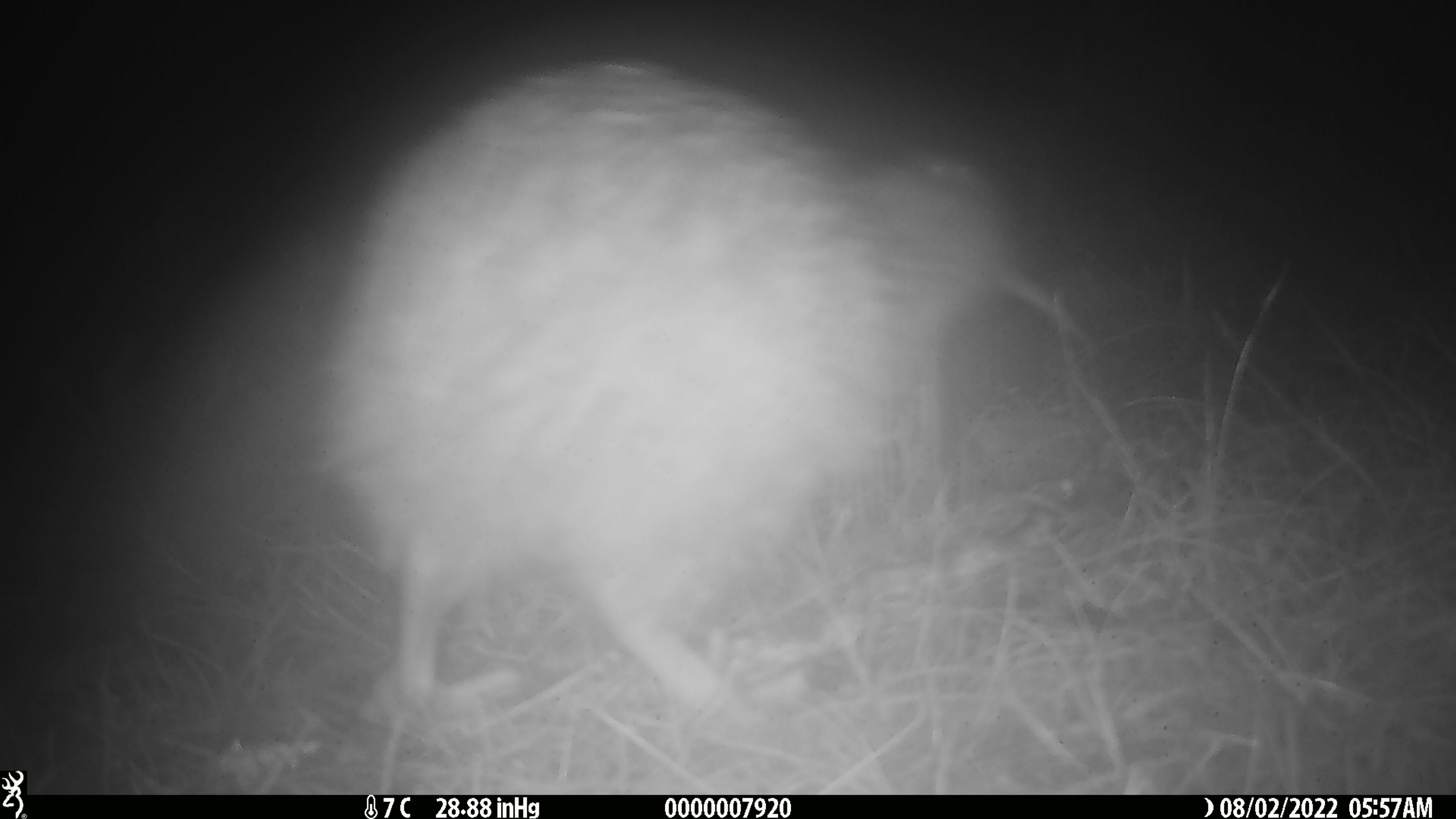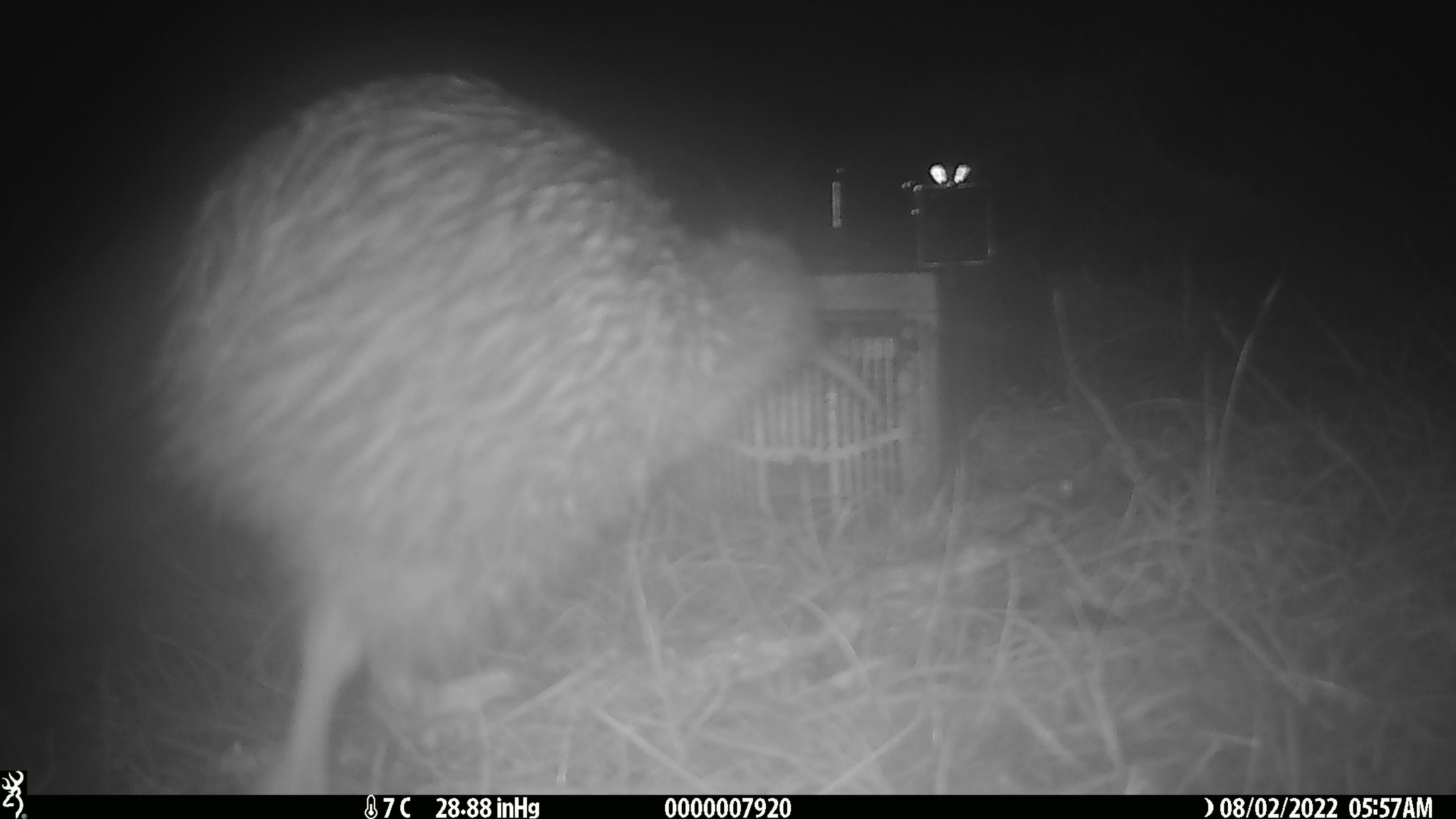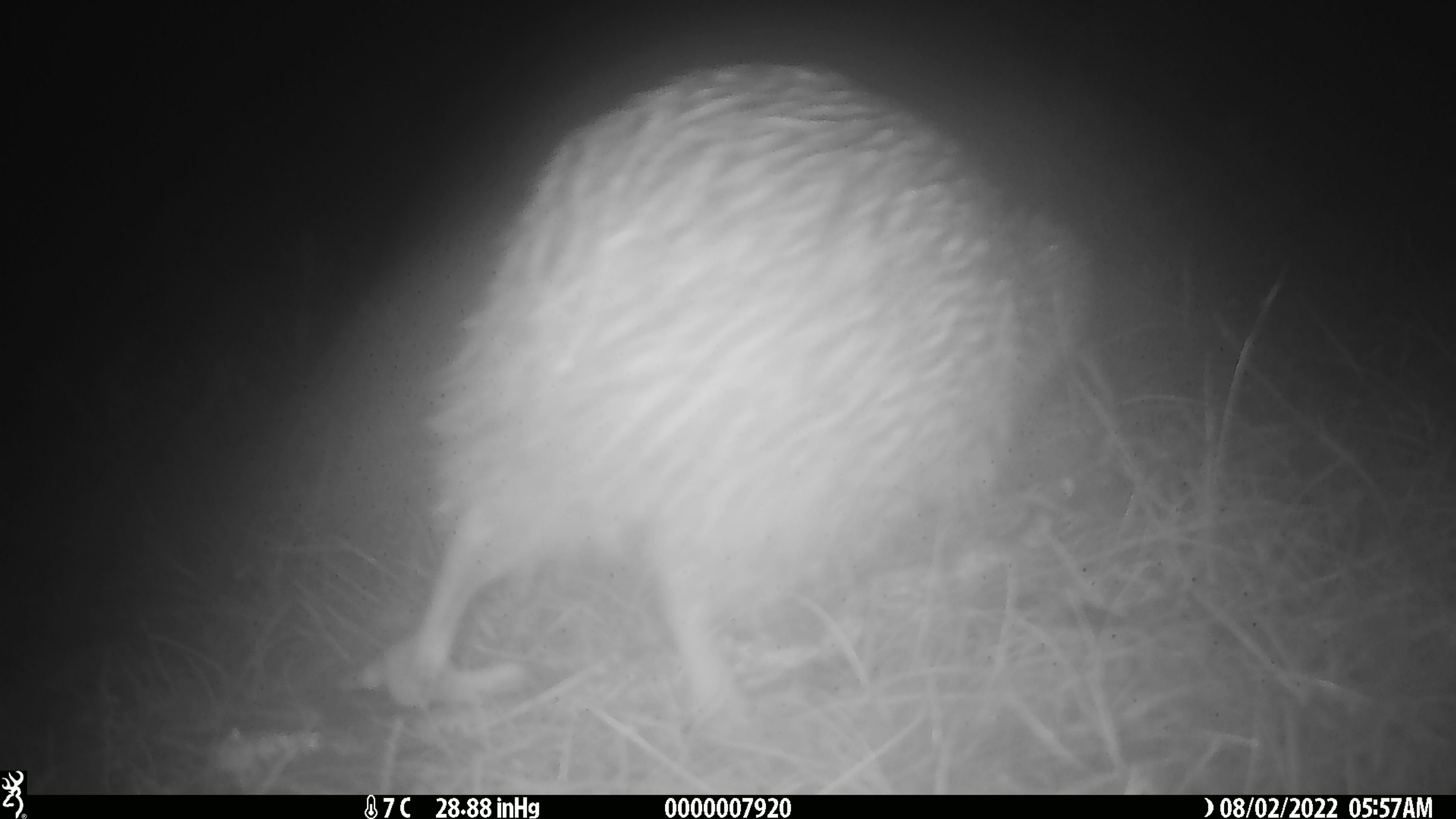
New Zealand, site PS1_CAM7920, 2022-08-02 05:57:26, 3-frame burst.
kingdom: Animalia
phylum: Chordata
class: Aves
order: Apterygiformes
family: Apterygidae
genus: Apteryx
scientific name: Apteryx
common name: kiwi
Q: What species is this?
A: Kiwi (Apteryx).